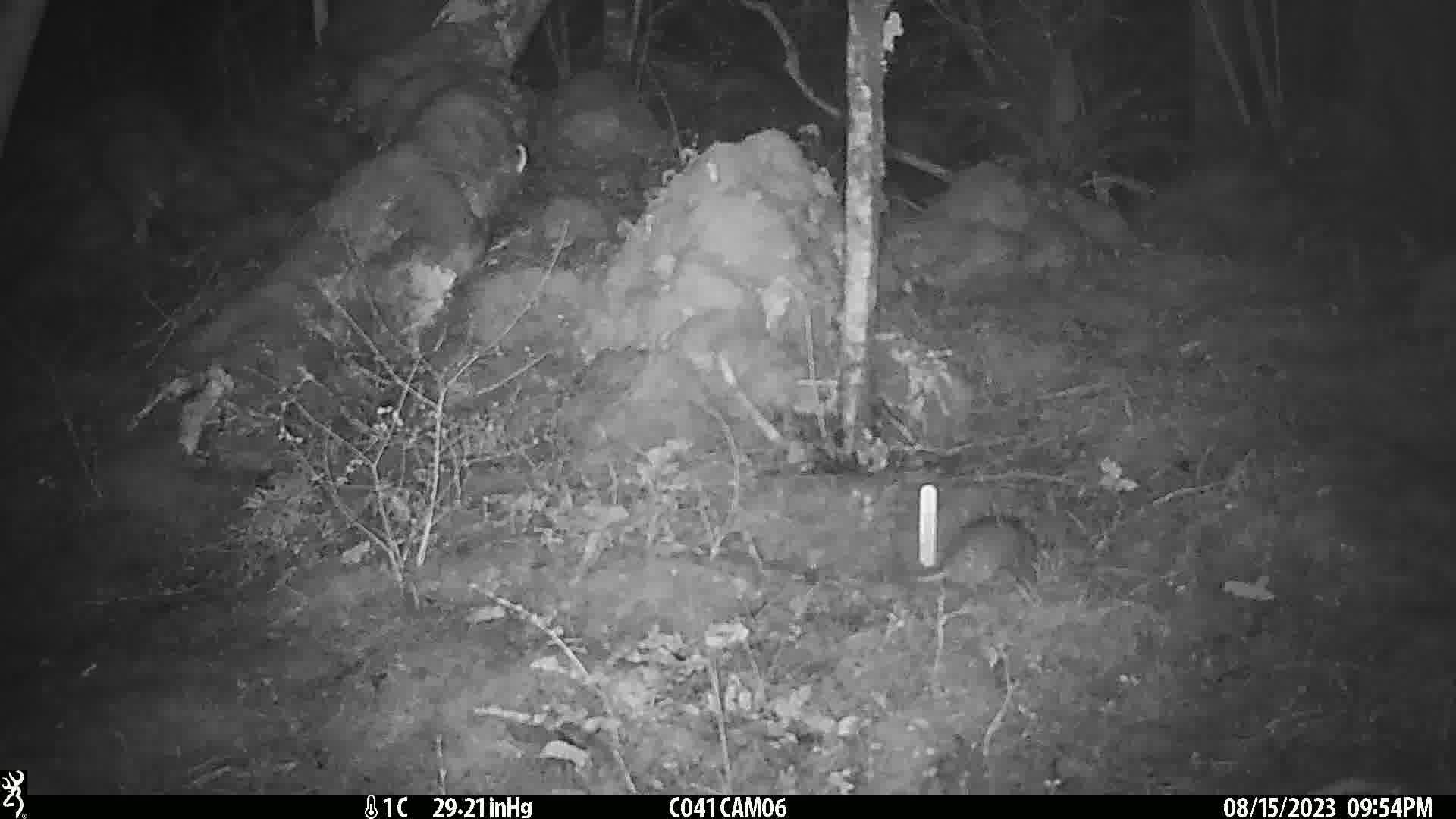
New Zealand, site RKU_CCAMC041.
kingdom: Animalia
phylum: Chordata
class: Mammalia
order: Rodentia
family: Muridae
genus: Rattus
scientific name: Rattus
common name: rat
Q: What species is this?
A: Rat (Rattus).